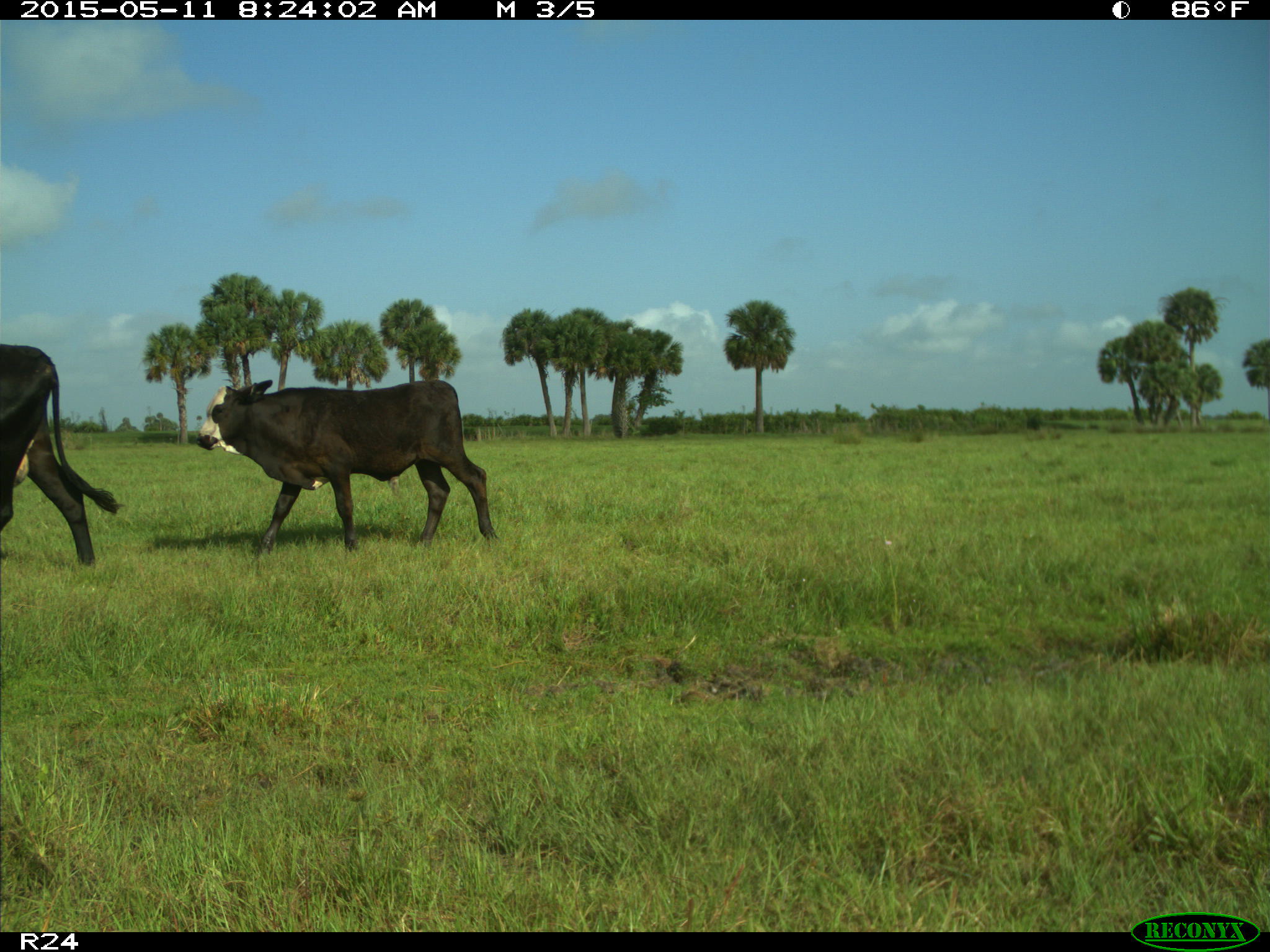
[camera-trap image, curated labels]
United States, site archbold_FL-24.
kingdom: Animalia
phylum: Chordata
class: Mammalia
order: Artiodactyla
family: Bovidae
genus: Bos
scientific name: Bos taurus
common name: domestic cow